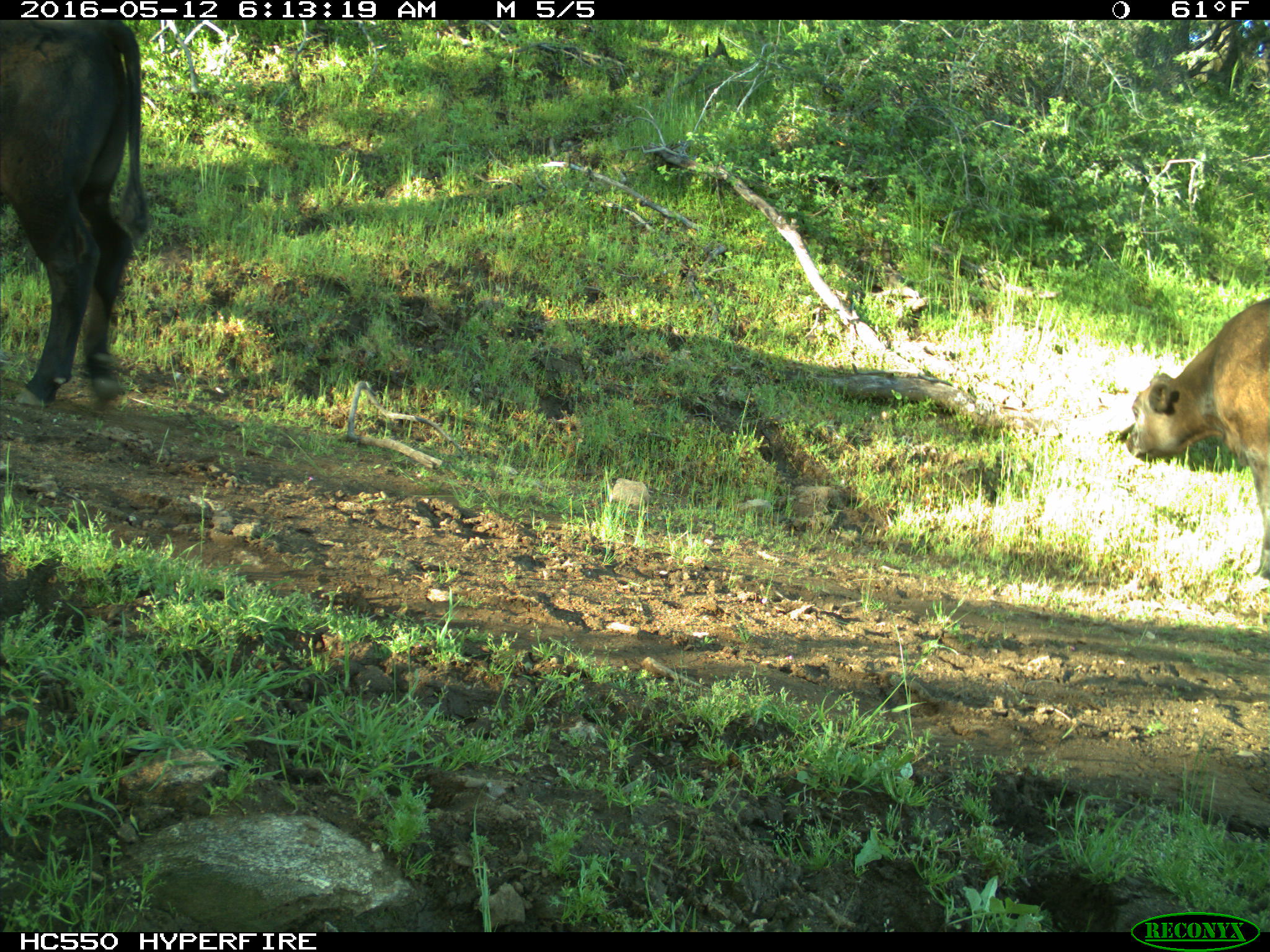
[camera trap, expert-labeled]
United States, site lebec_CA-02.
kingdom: Animalia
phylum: Chordata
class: Mammalia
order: Artiodactyla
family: Bovidae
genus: Bos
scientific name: Bos taurus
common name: domestic cow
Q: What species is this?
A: Bos taurus (domestic cow).